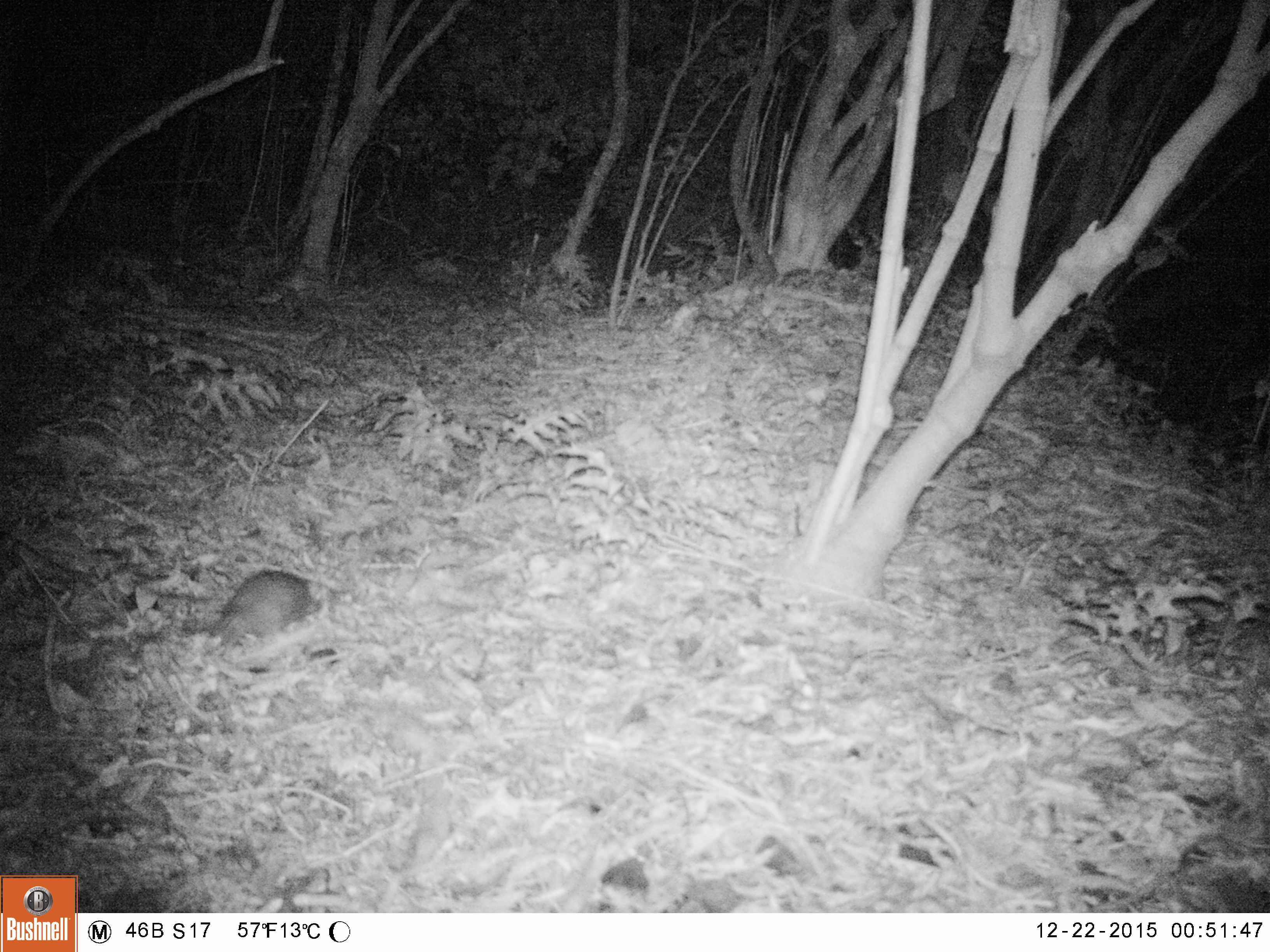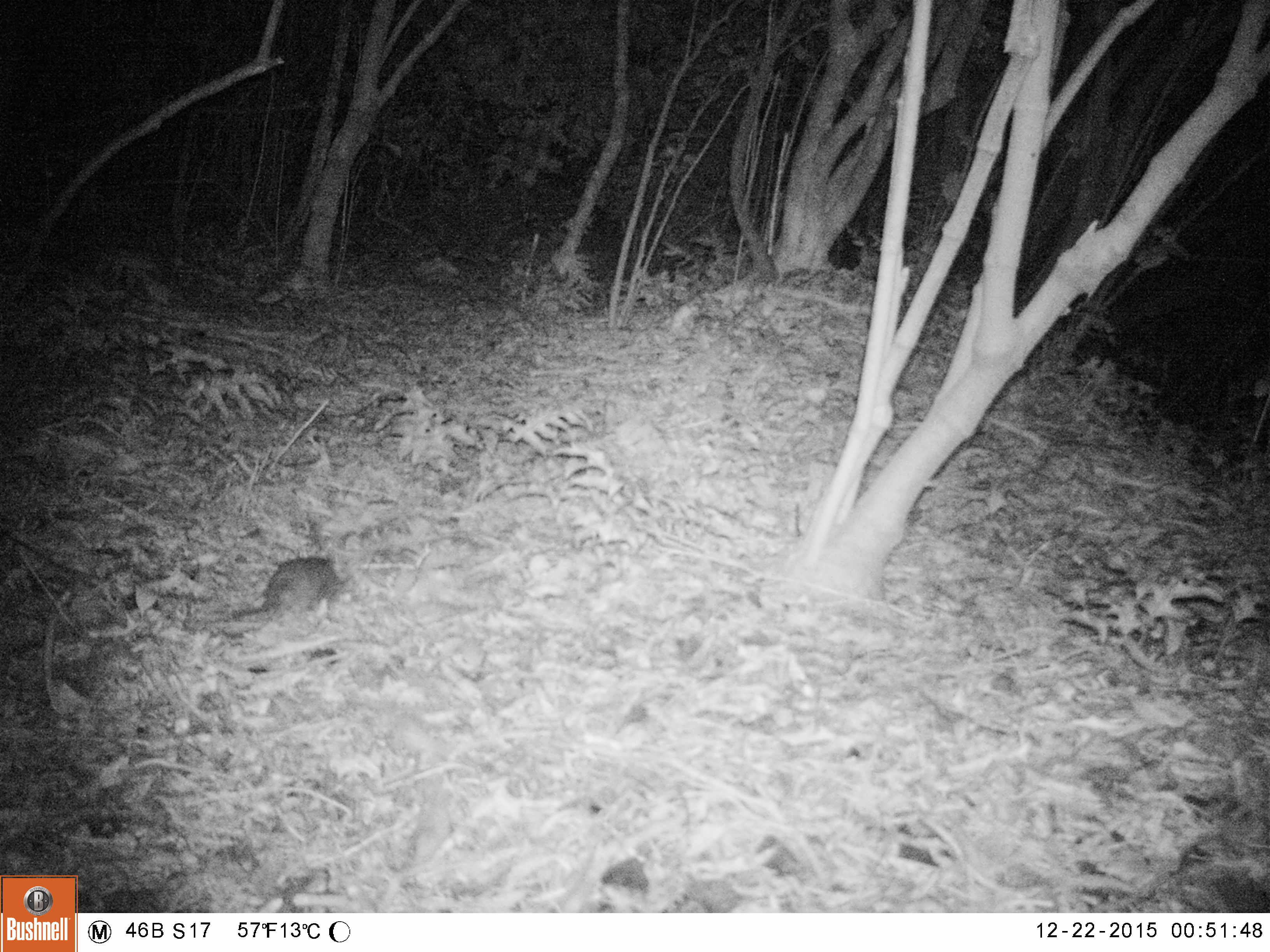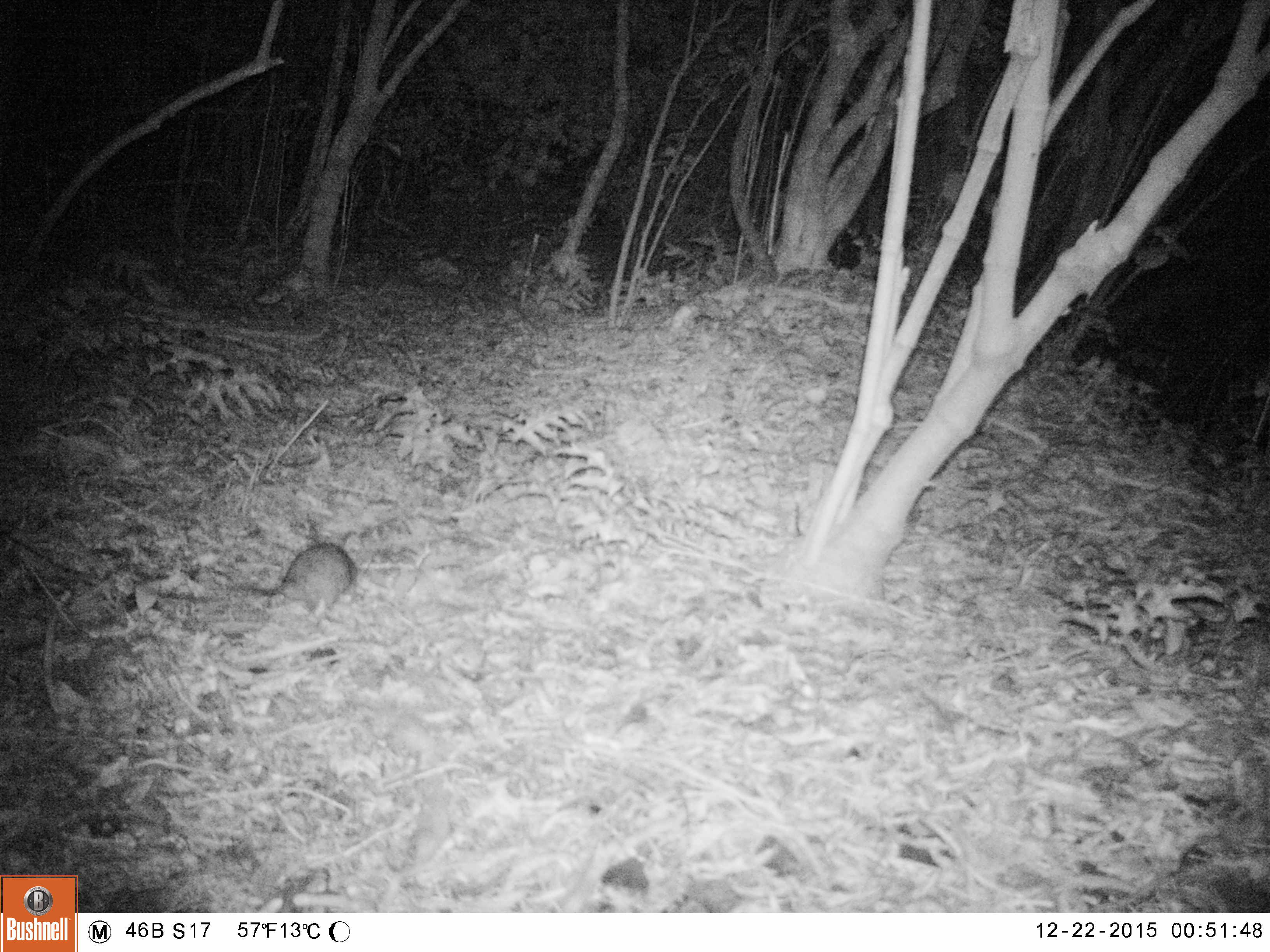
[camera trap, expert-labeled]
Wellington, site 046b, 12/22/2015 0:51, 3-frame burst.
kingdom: Animalia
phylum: Chordata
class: Mammalia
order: Rodentia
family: Muridae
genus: Rattus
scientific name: Rattus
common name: rat